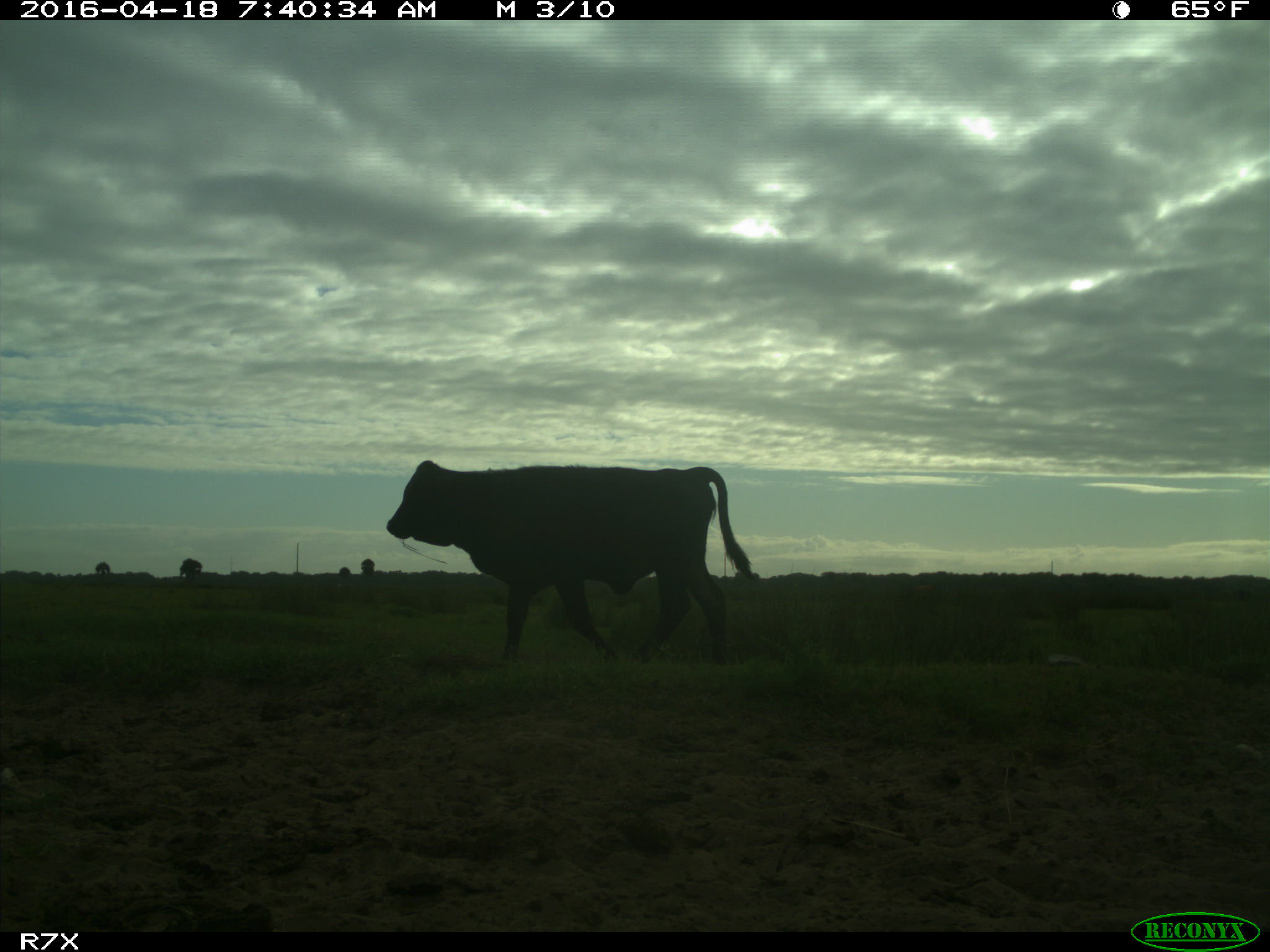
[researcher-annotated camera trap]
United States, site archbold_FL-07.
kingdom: Animalia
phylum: Chordata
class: Mammalia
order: Artiodactyla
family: Bovidae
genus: Bos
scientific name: Bos taurus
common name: domestic cow